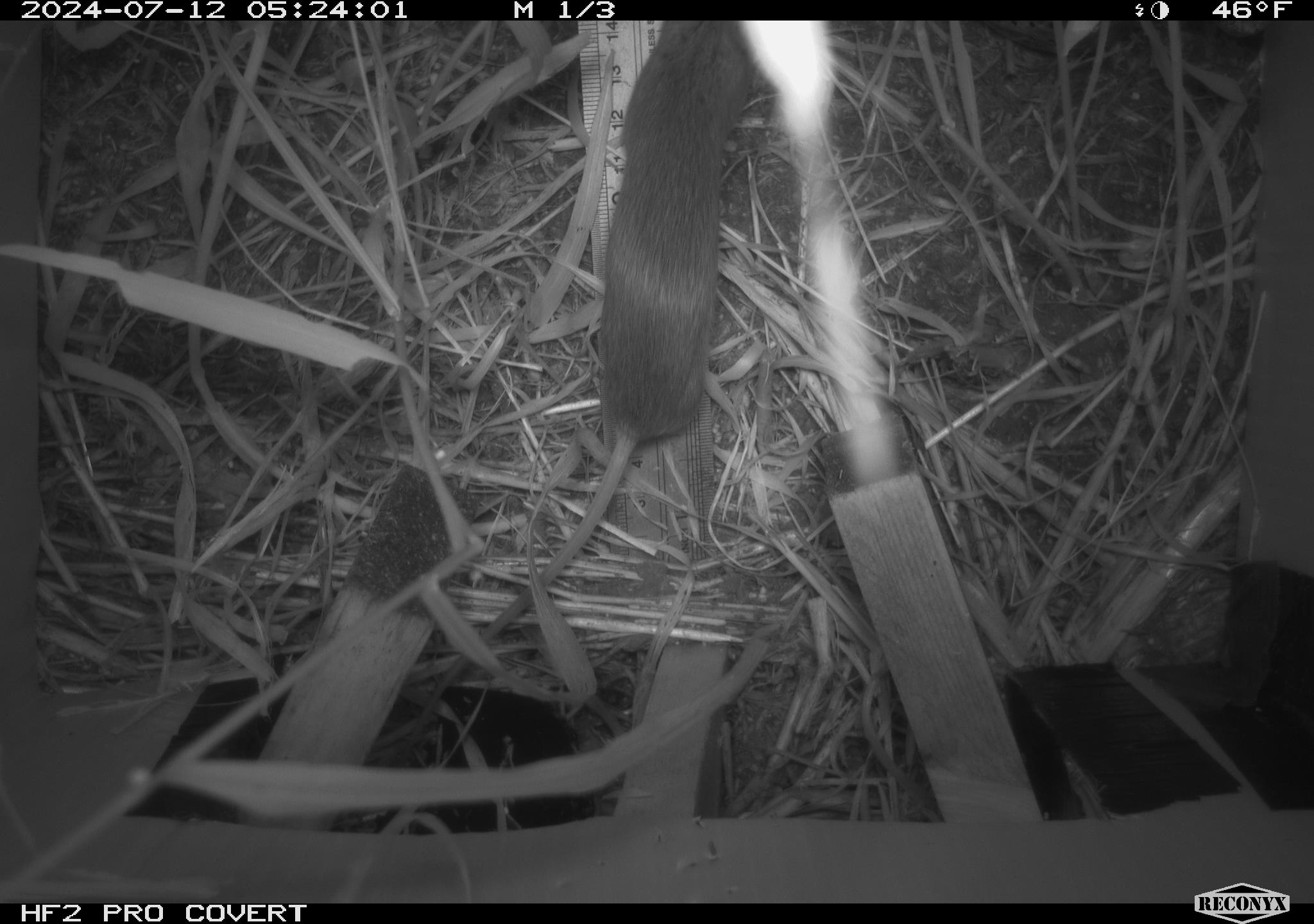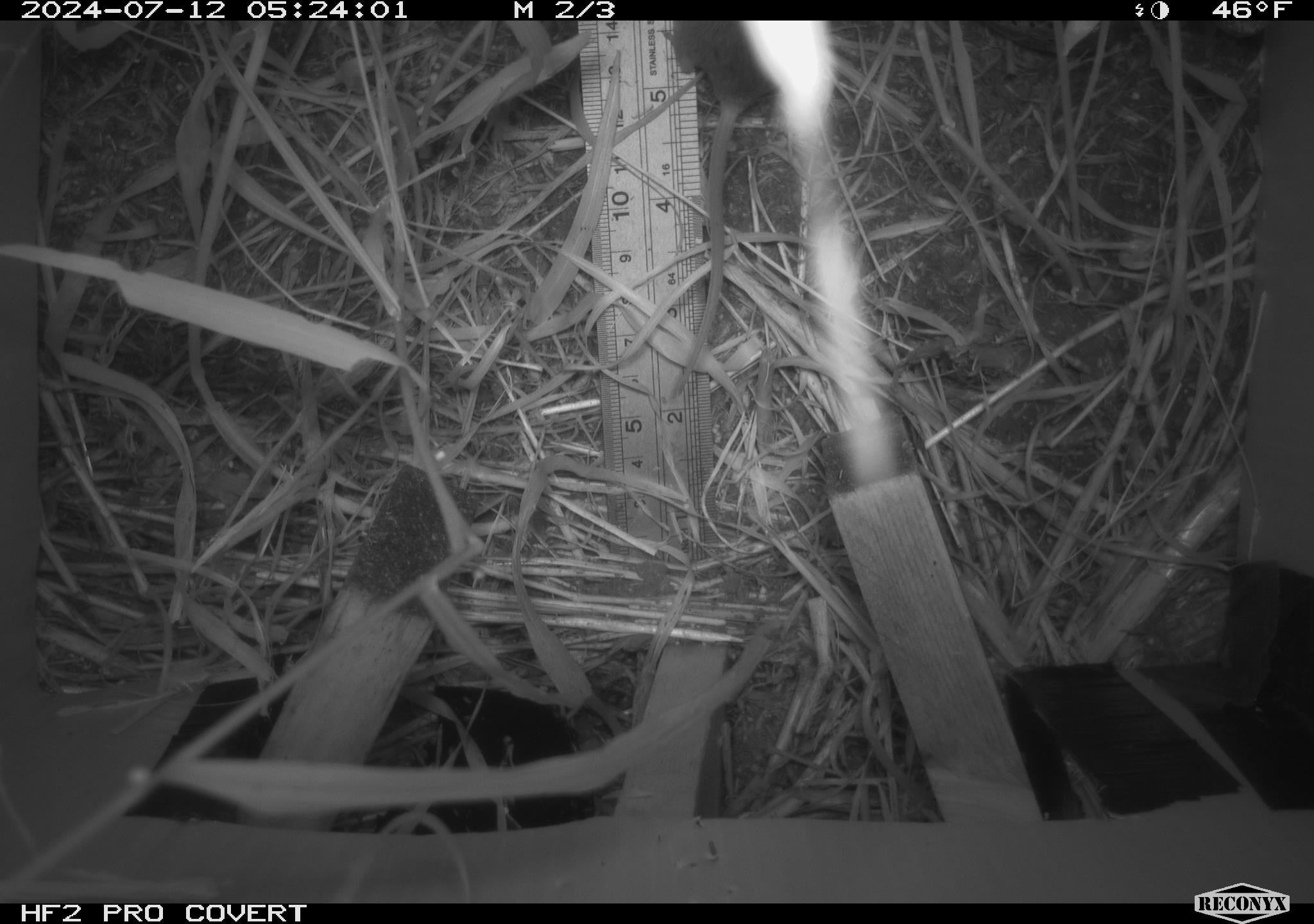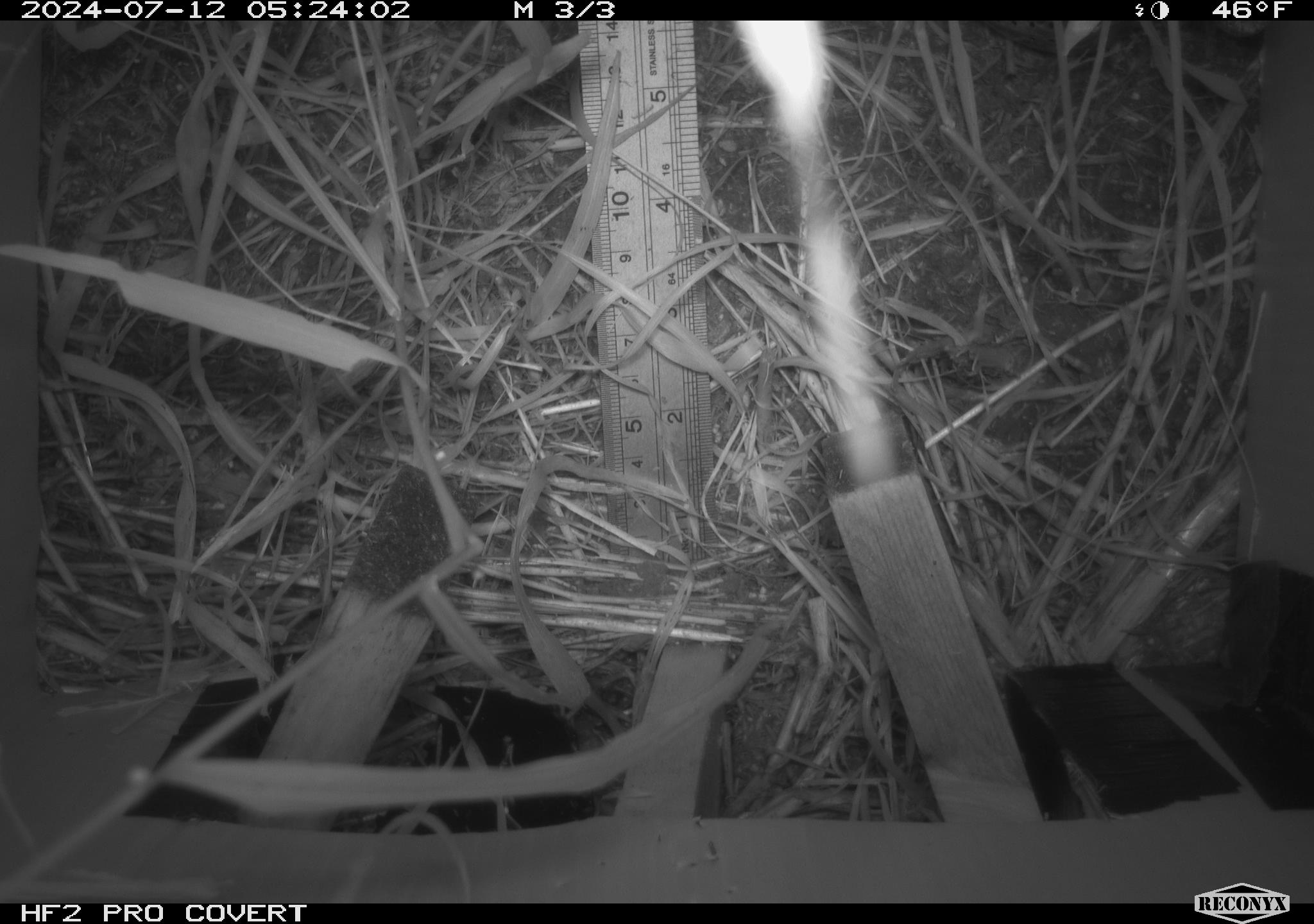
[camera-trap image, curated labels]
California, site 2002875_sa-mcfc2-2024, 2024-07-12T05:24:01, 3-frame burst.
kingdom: Animalia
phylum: Chordata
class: Mammalia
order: Rodentia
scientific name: Rodentia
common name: rodent